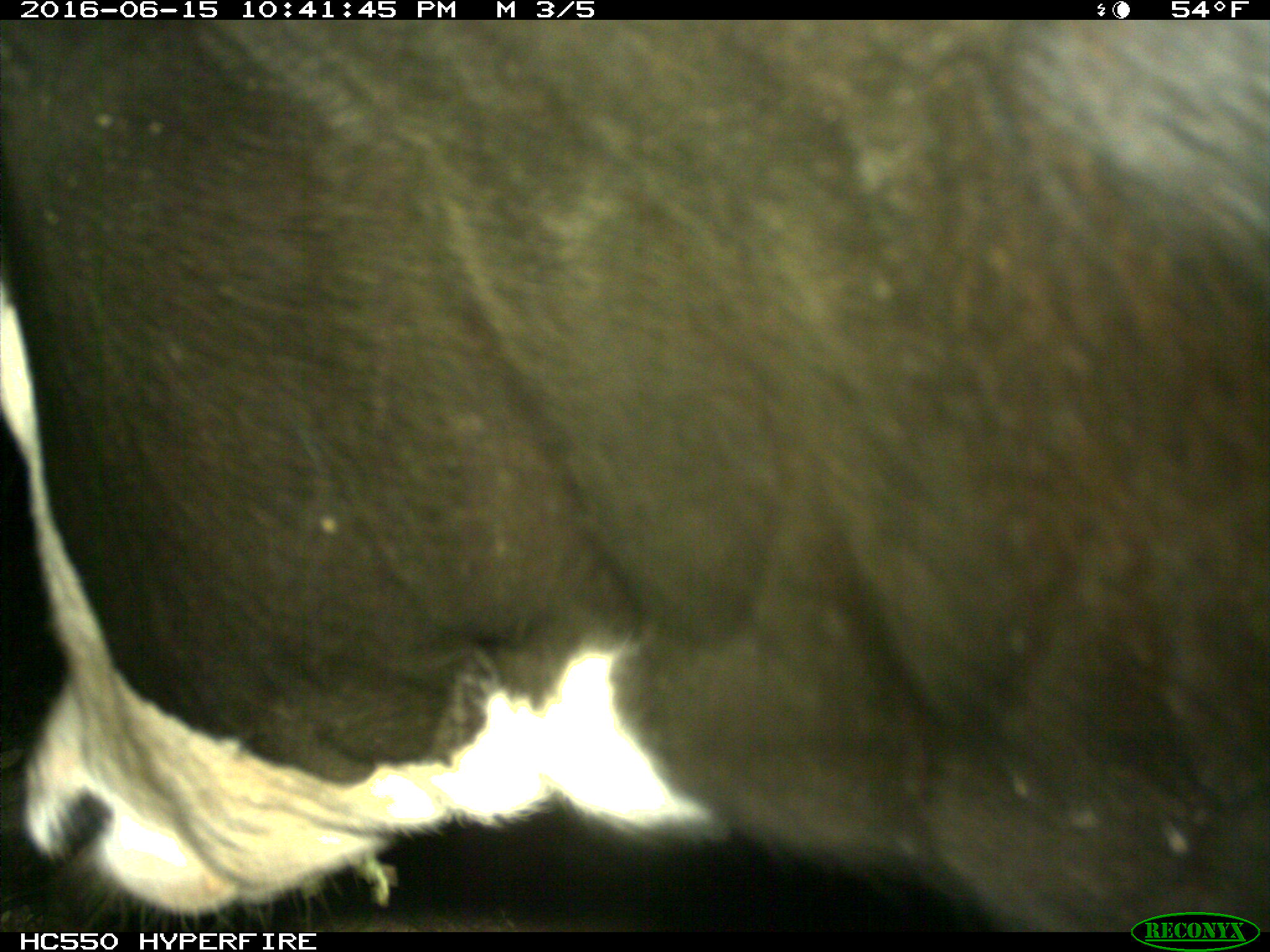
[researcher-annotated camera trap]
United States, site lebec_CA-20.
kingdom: Animalia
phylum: Chordata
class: Mammalia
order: Artiodactyla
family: Bovidae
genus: Bos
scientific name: Bos taurus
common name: domestic cow